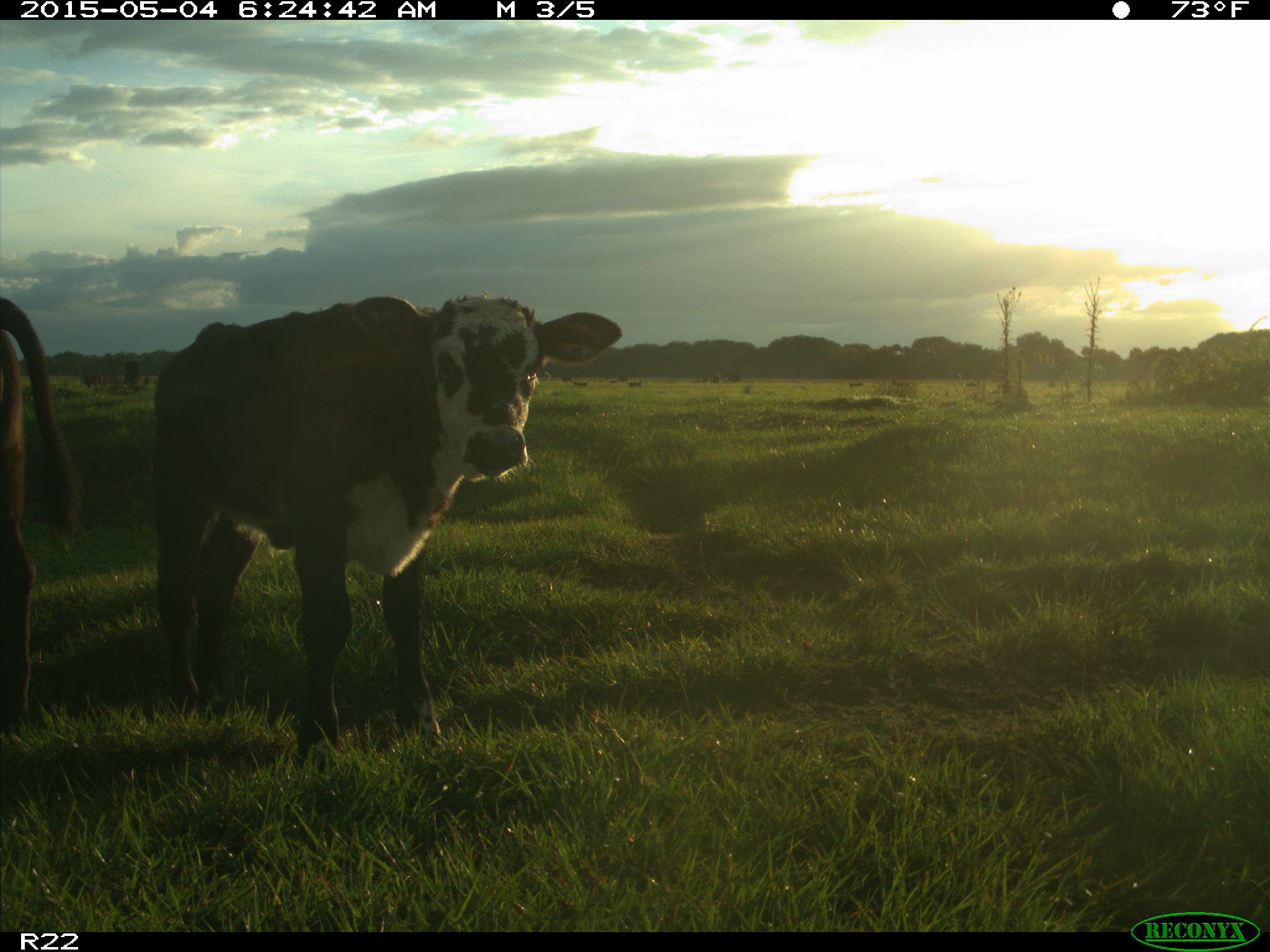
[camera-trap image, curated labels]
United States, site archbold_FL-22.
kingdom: Animalia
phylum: Chordata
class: Mammalia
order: Artiodactyla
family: Bovidae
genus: Bos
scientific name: Bos taurus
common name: domestic cow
Bos taurus (domestic cow).